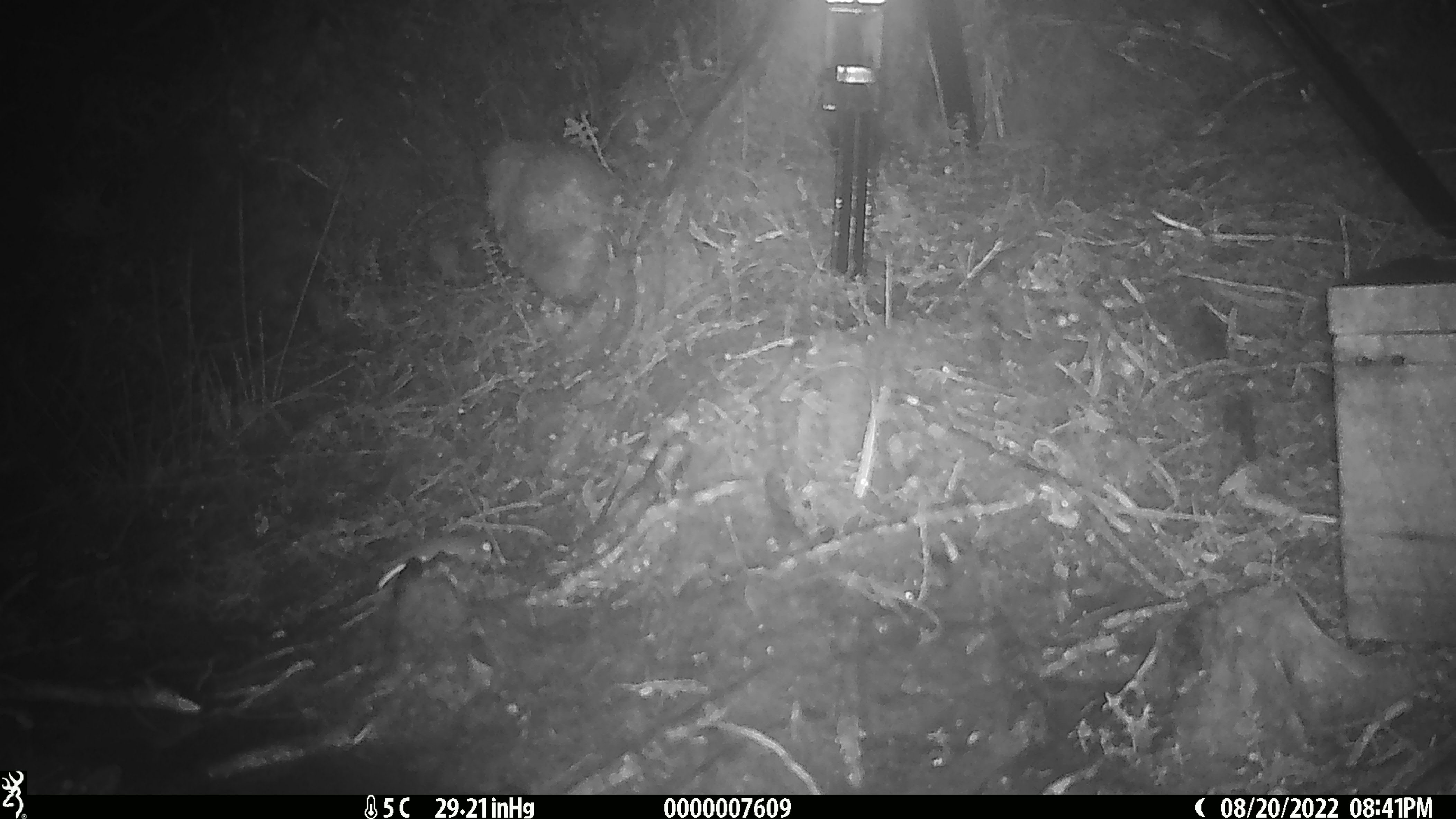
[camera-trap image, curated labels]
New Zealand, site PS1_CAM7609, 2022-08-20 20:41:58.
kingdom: Animalia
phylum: Chordata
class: Mammalia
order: Rodentia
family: Muridae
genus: Mus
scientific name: Mus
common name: mouse